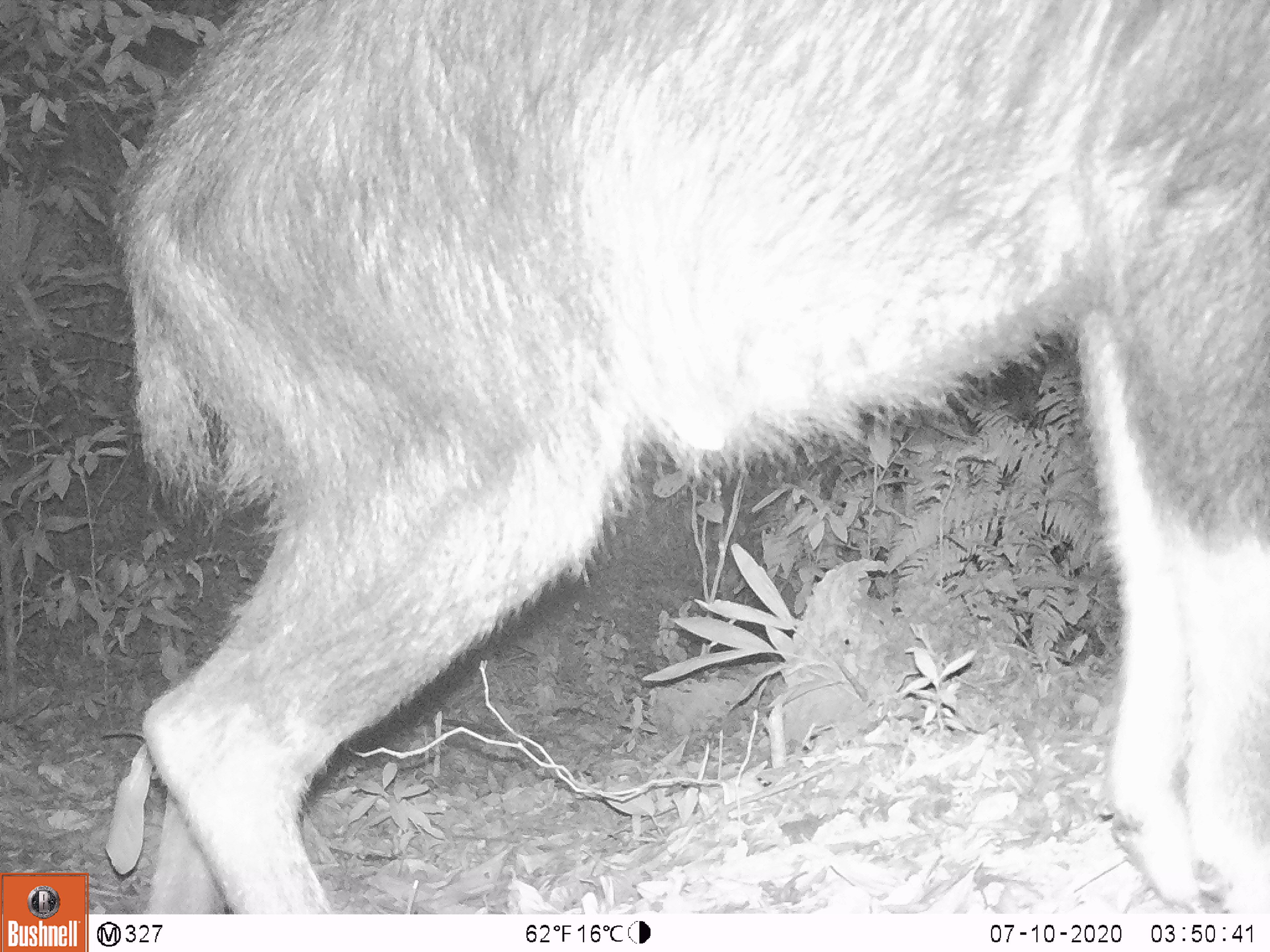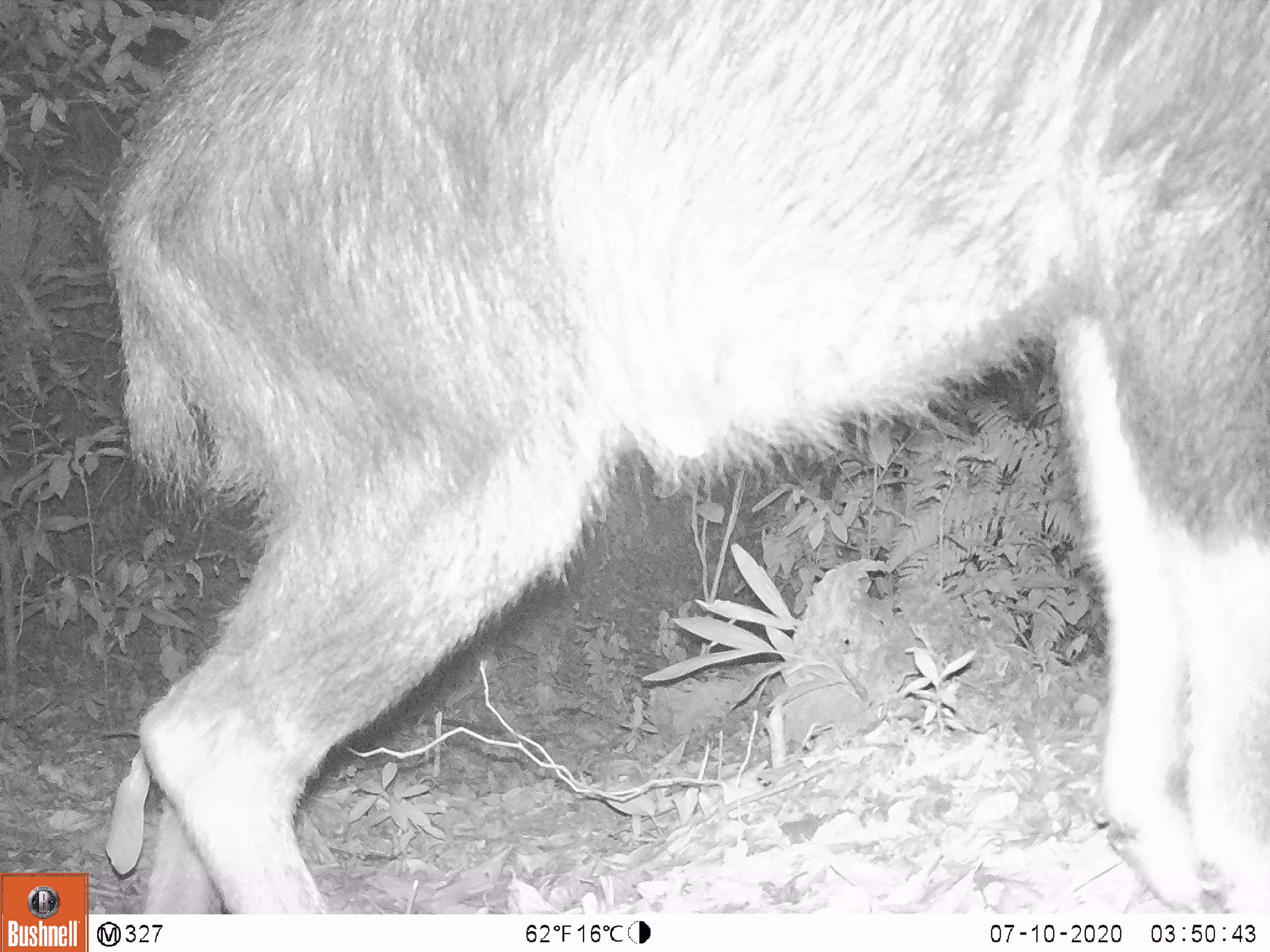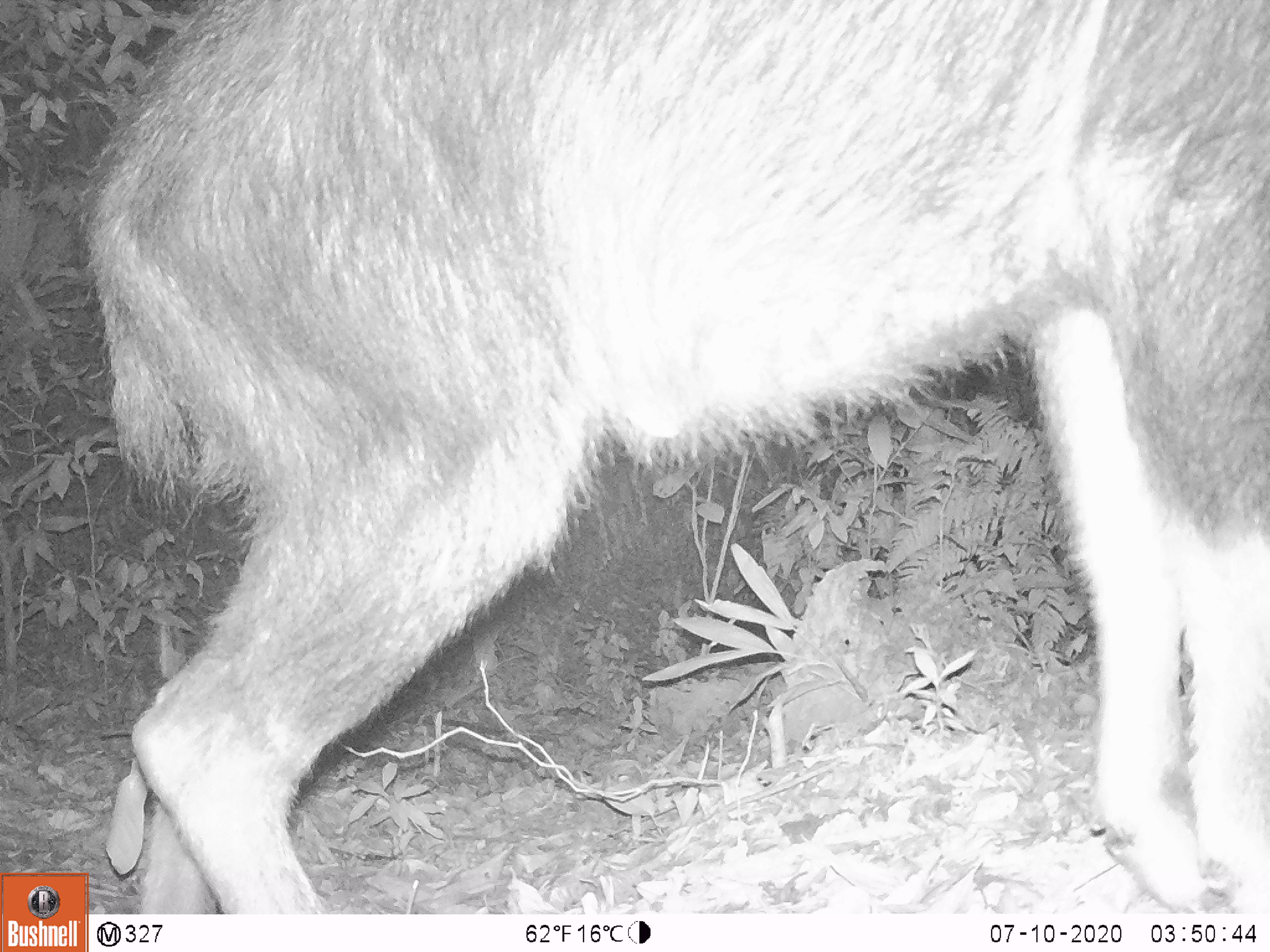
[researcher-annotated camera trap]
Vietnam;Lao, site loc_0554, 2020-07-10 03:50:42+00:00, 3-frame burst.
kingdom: Animalia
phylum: Chordata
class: Mammalia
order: Artiodactyla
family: Cervidae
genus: Rusa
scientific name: Rusa unicolor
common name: sambar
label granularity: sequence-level